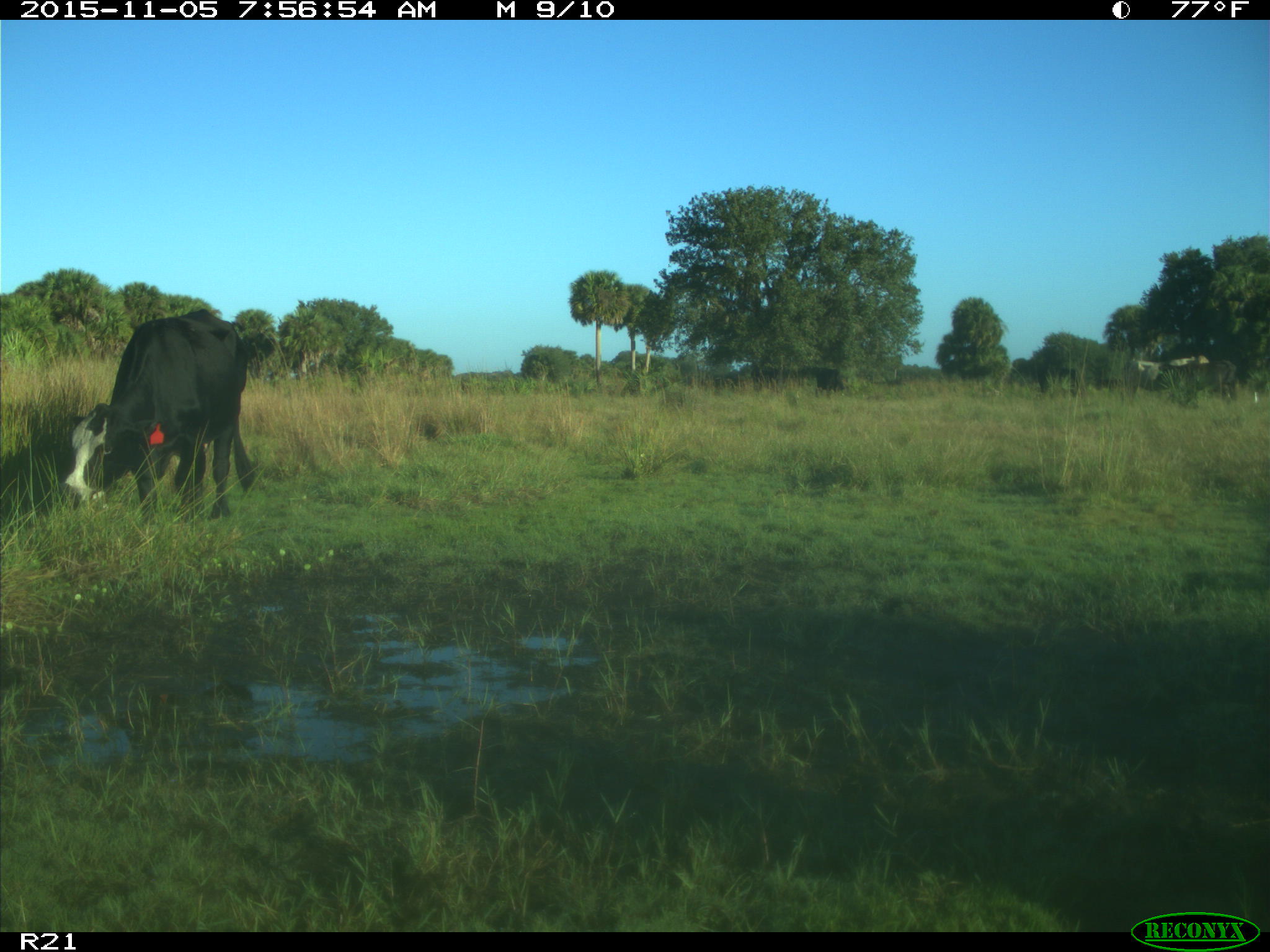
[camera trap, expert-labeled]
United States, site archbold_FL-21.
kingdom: Animalia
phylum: Chordata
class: Mammalia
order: Artiodactyla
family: Bovidae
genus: Bos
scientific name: Bos taurus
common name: domestic cow